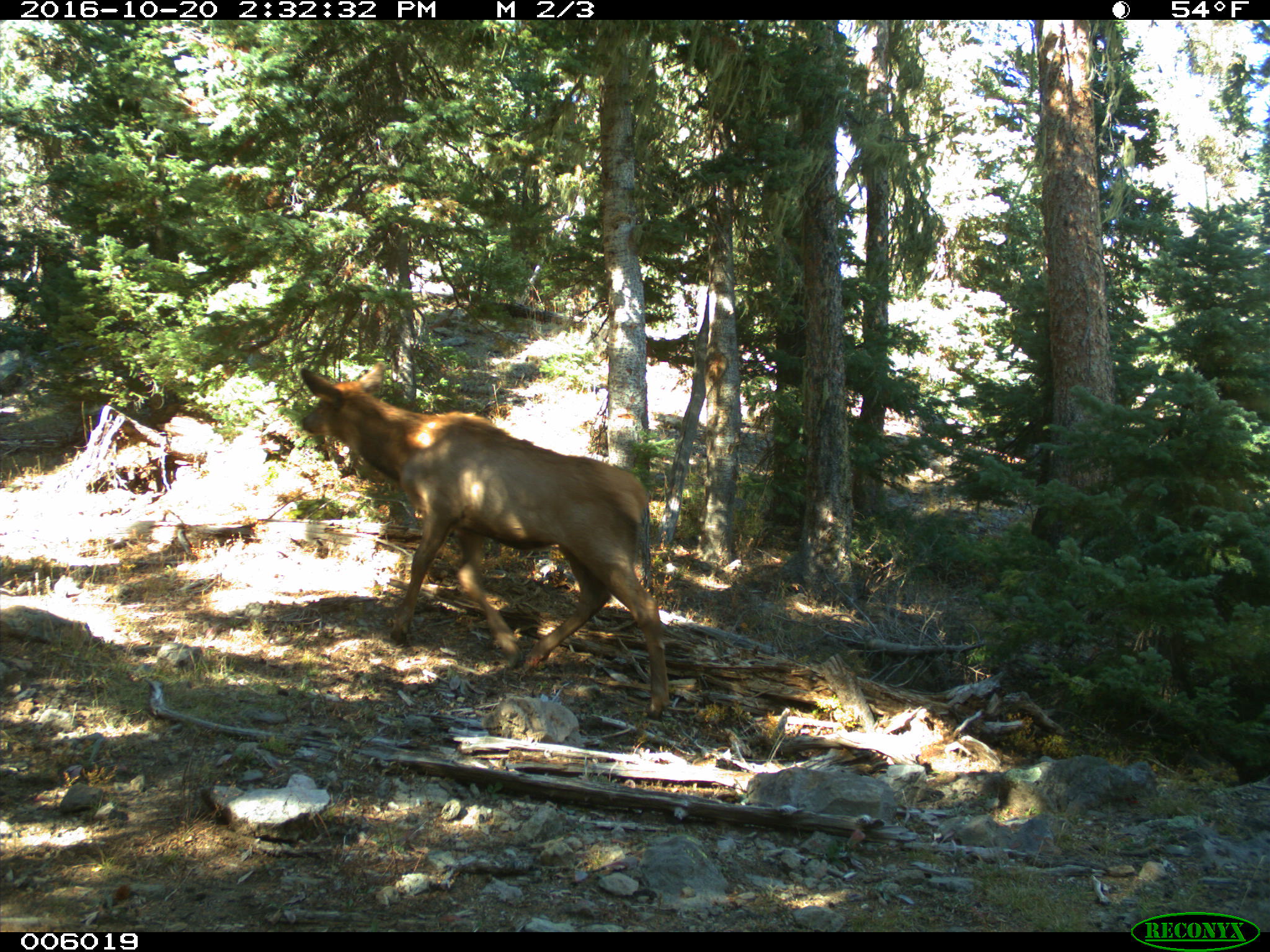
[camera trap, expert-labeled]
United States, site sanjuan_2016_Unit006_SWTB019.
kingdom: Animalia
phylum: Chordata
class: Mammalia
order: Artiodactyla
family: Cervidae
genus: Cervus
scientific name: Cervus elaphus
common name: red deer